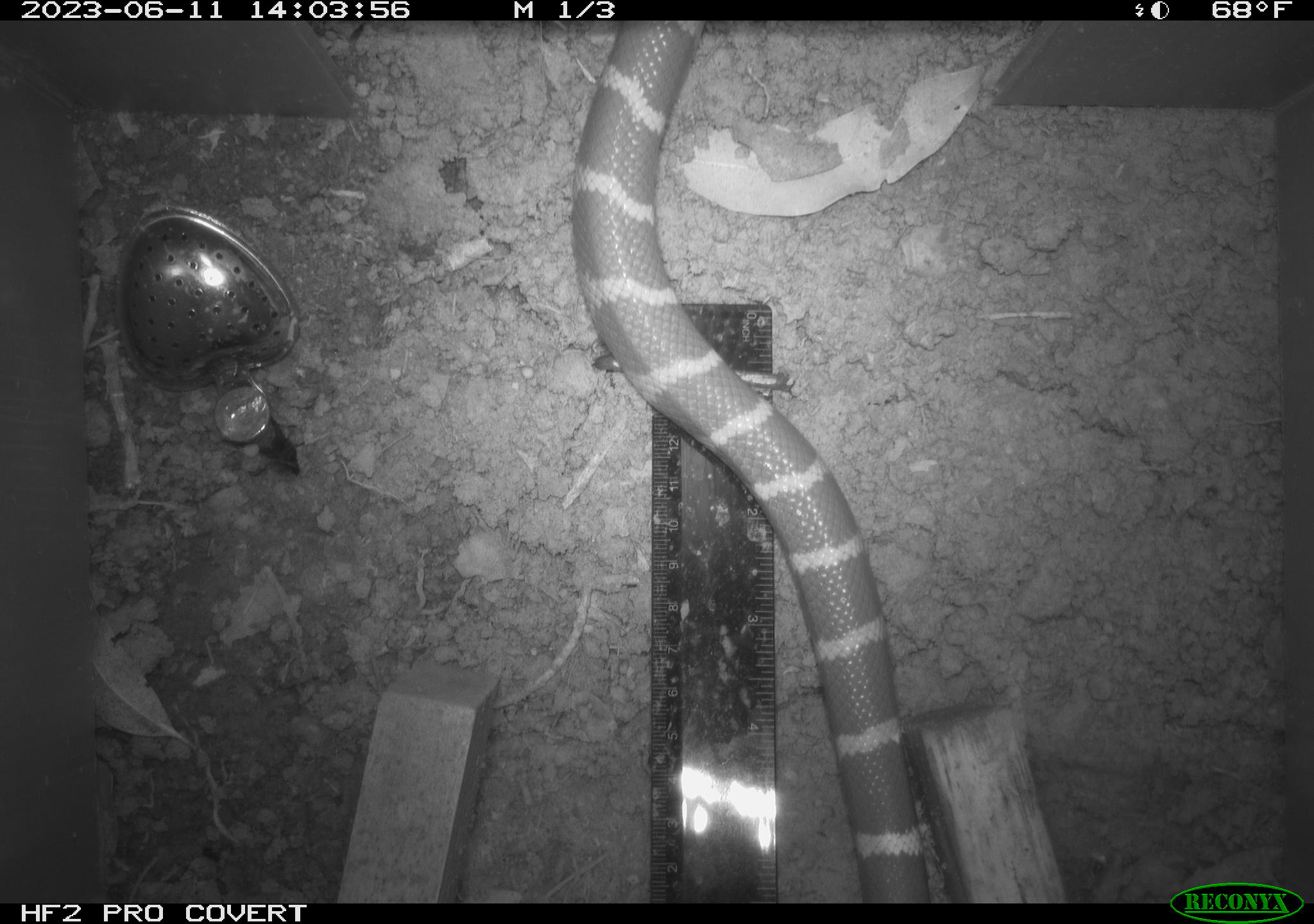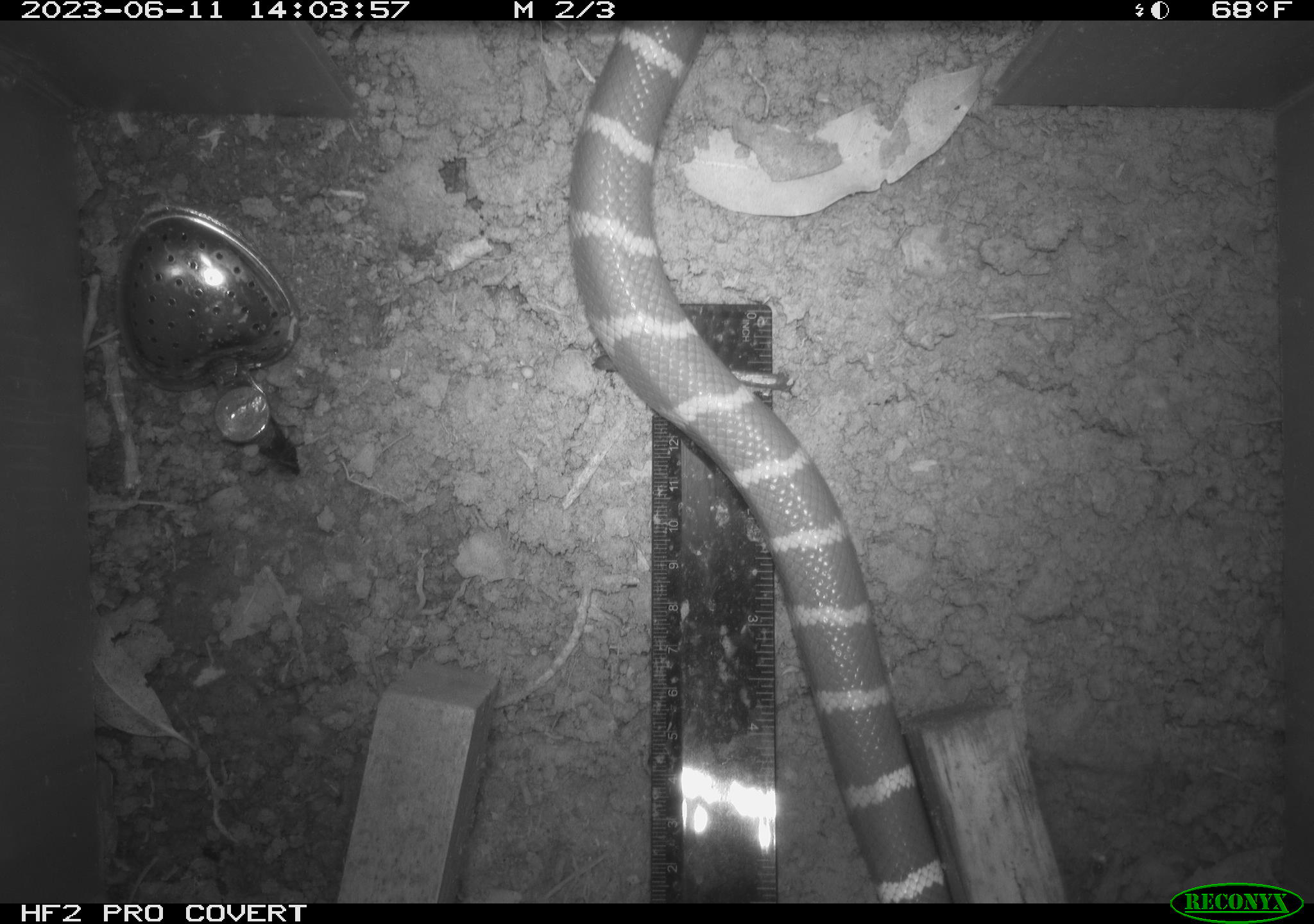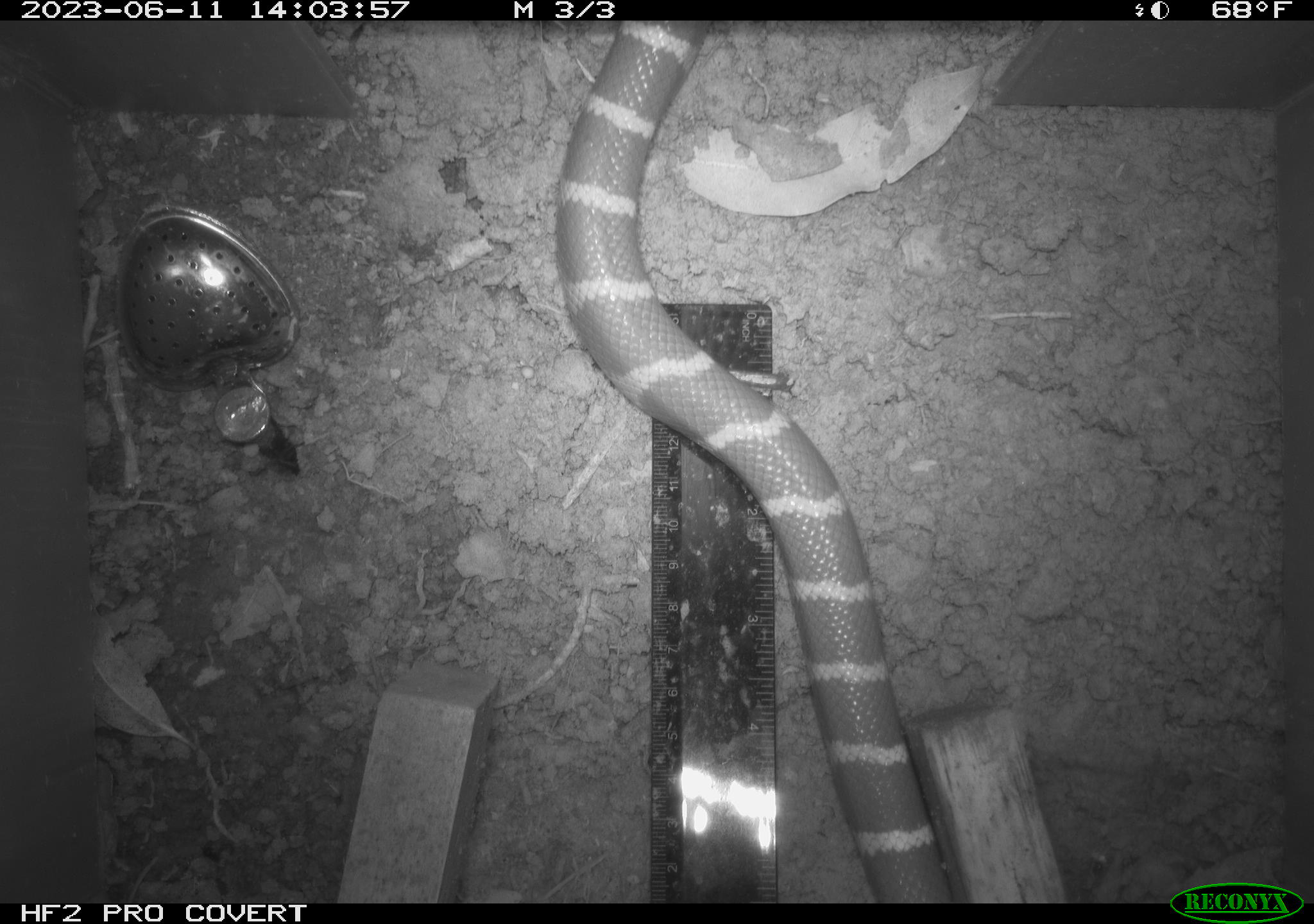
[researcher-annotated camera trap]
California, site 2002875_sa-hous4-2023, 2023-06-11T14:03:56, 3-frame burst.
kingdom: Animalia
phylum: Chordata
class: Reptilia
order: Squamata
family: Colubridae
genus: Lampropeltis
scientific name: Lampropeltis californiae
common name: california kingsnake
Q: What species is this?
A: California kingsnake (Lampropeltis californiae).